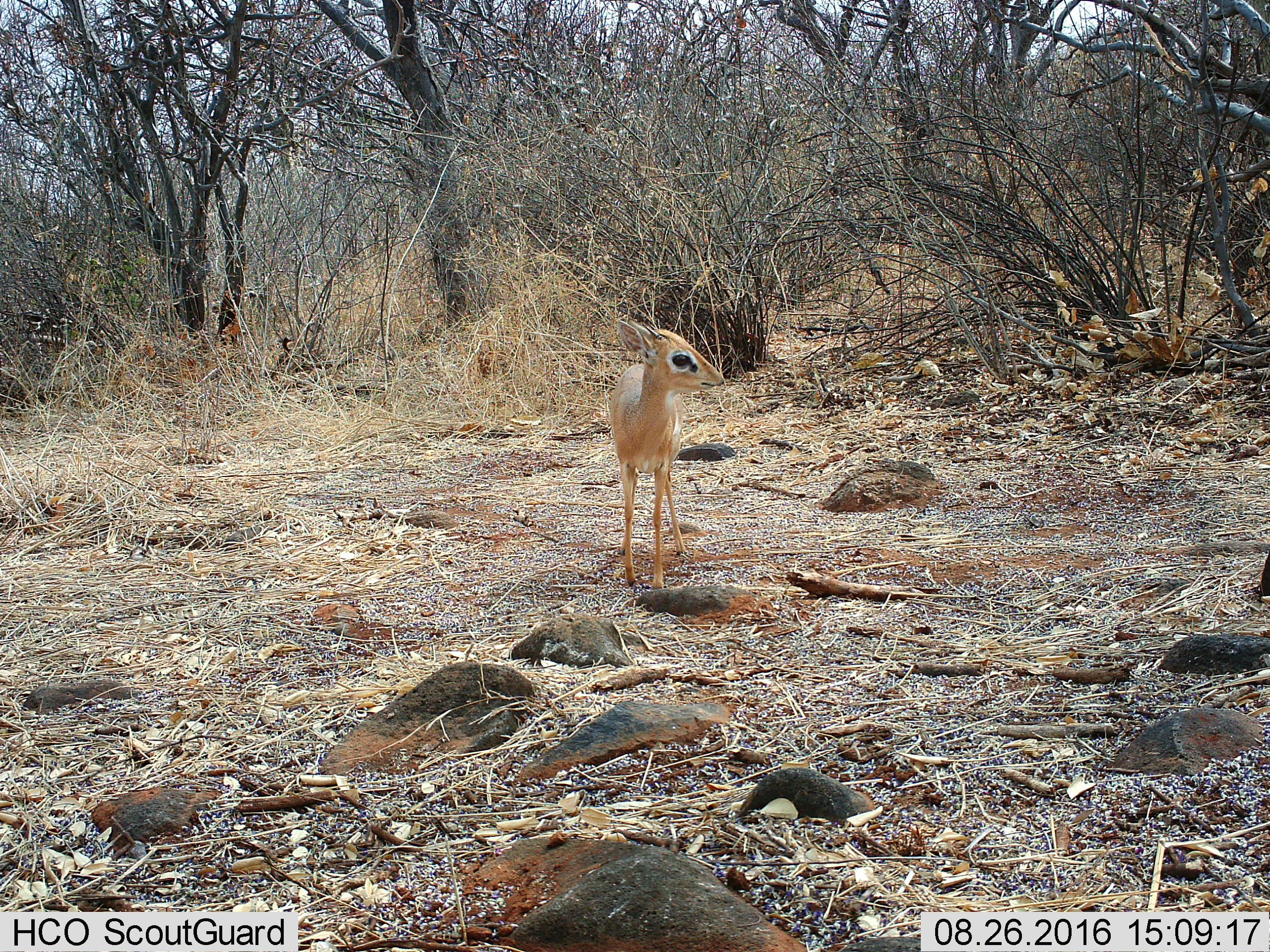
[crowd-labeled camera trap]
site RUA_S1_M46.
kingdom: Animalia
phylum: Chordata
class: Mammalia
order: Artiodactyla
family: Bovidae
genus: Madoqua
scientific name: Madoqua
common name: dik-dik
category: dikdik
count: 1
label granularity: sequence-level